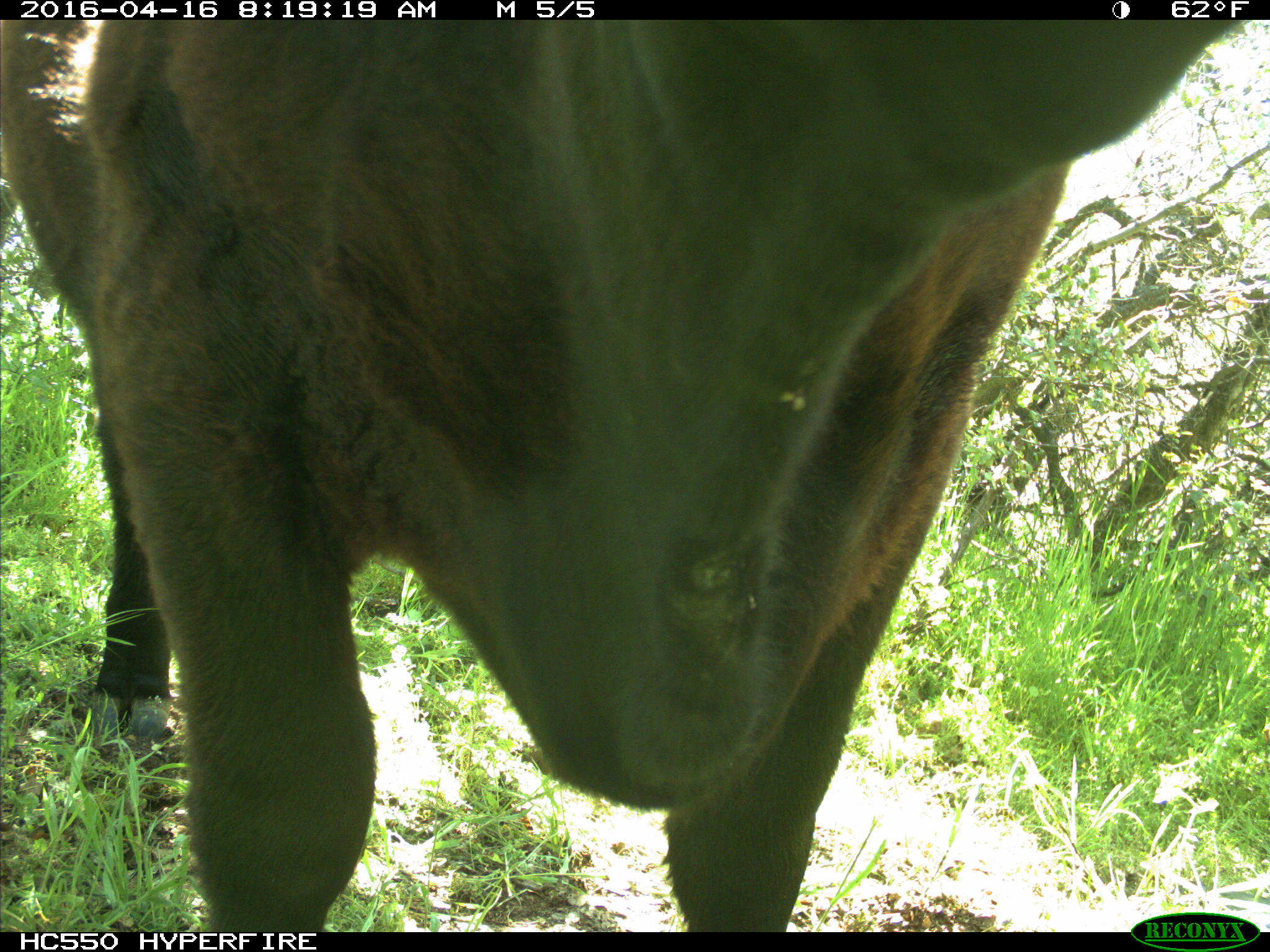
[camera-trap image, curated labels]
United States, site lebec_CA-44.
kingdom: Animalia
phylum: Chordata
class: Mammalia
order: Artiodactyla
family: Bovidae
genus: Bos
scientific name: Bos taurus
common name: domestic cow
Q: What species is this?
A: Bos taurus (domestic cow).